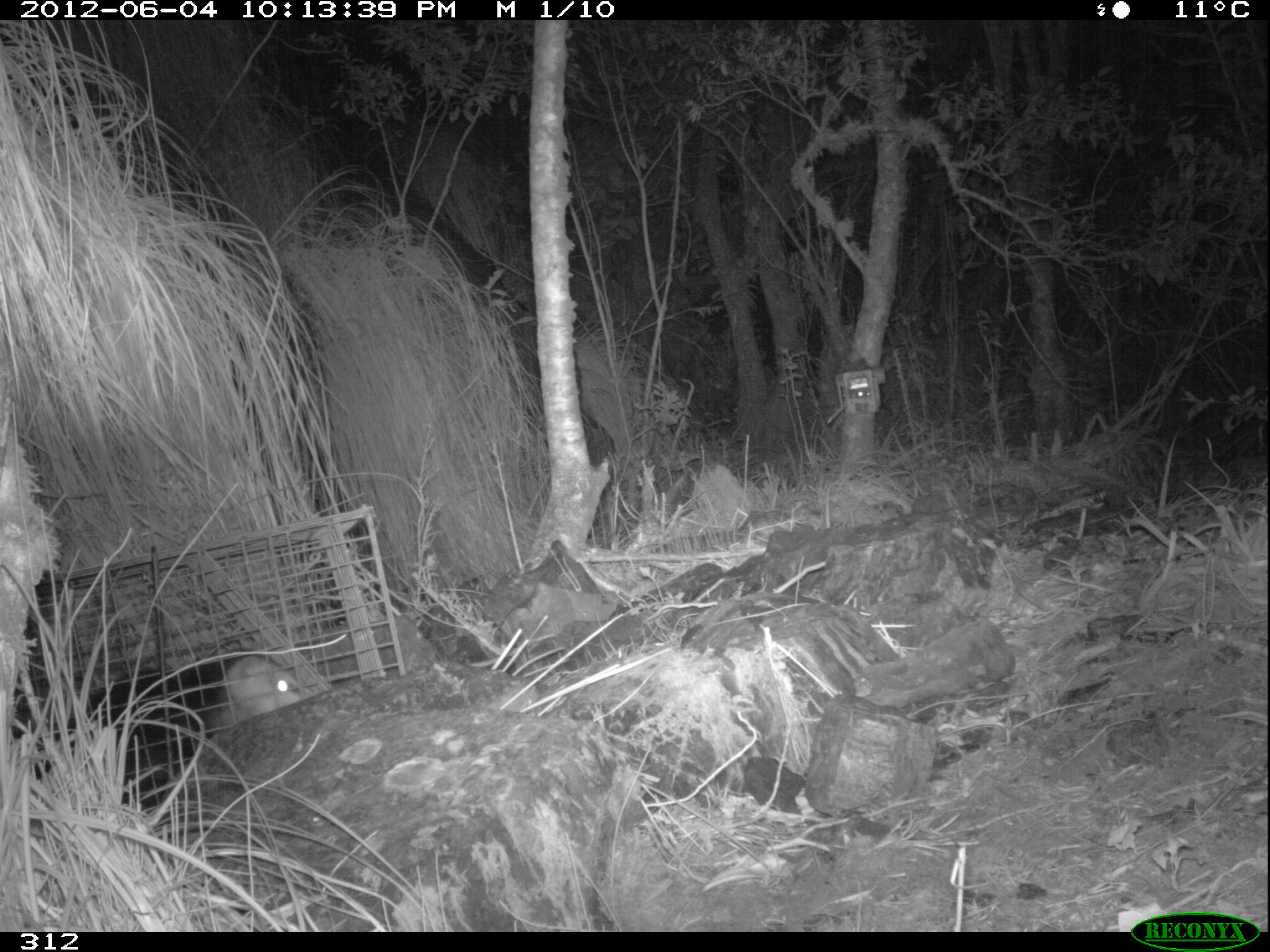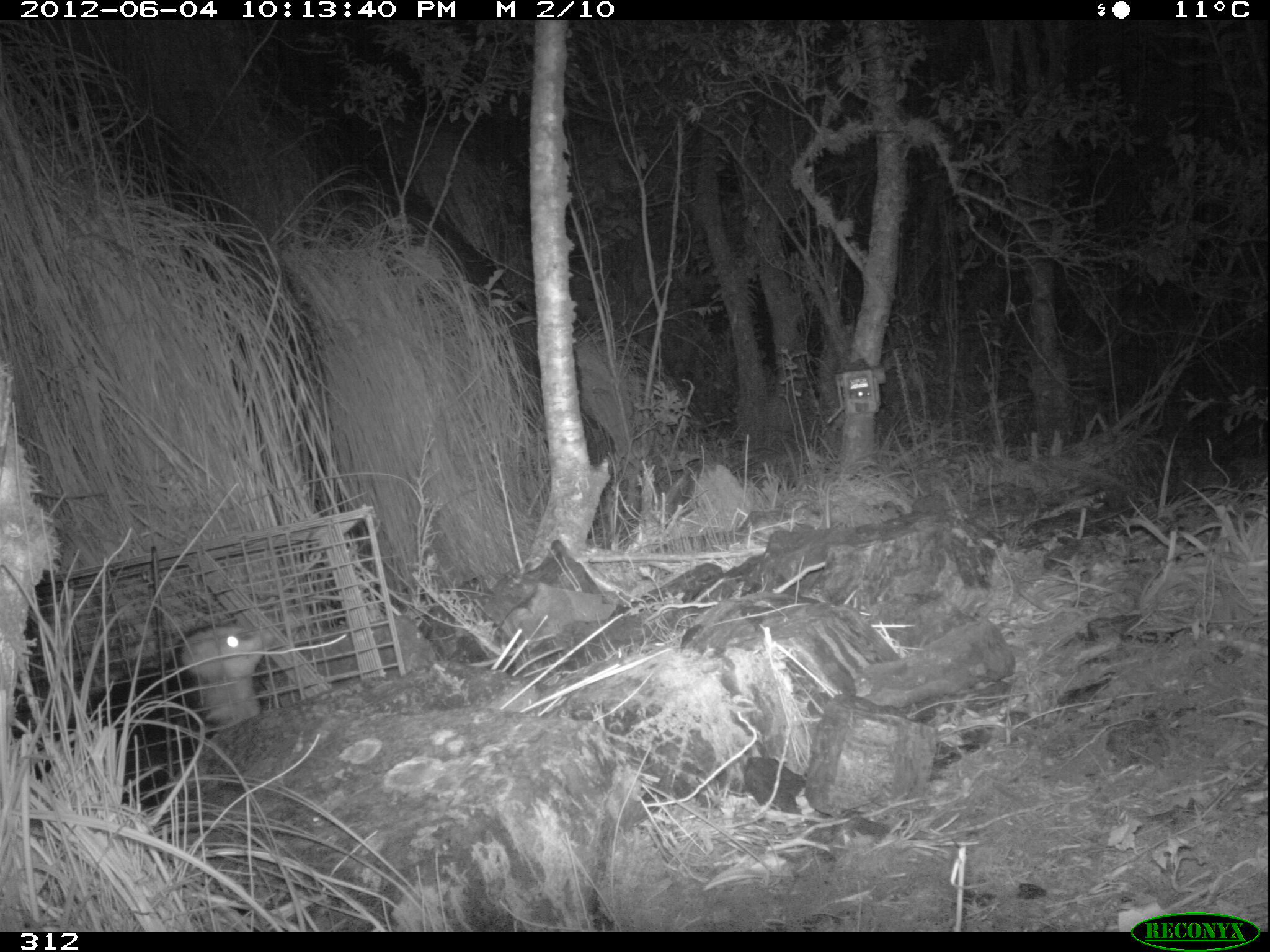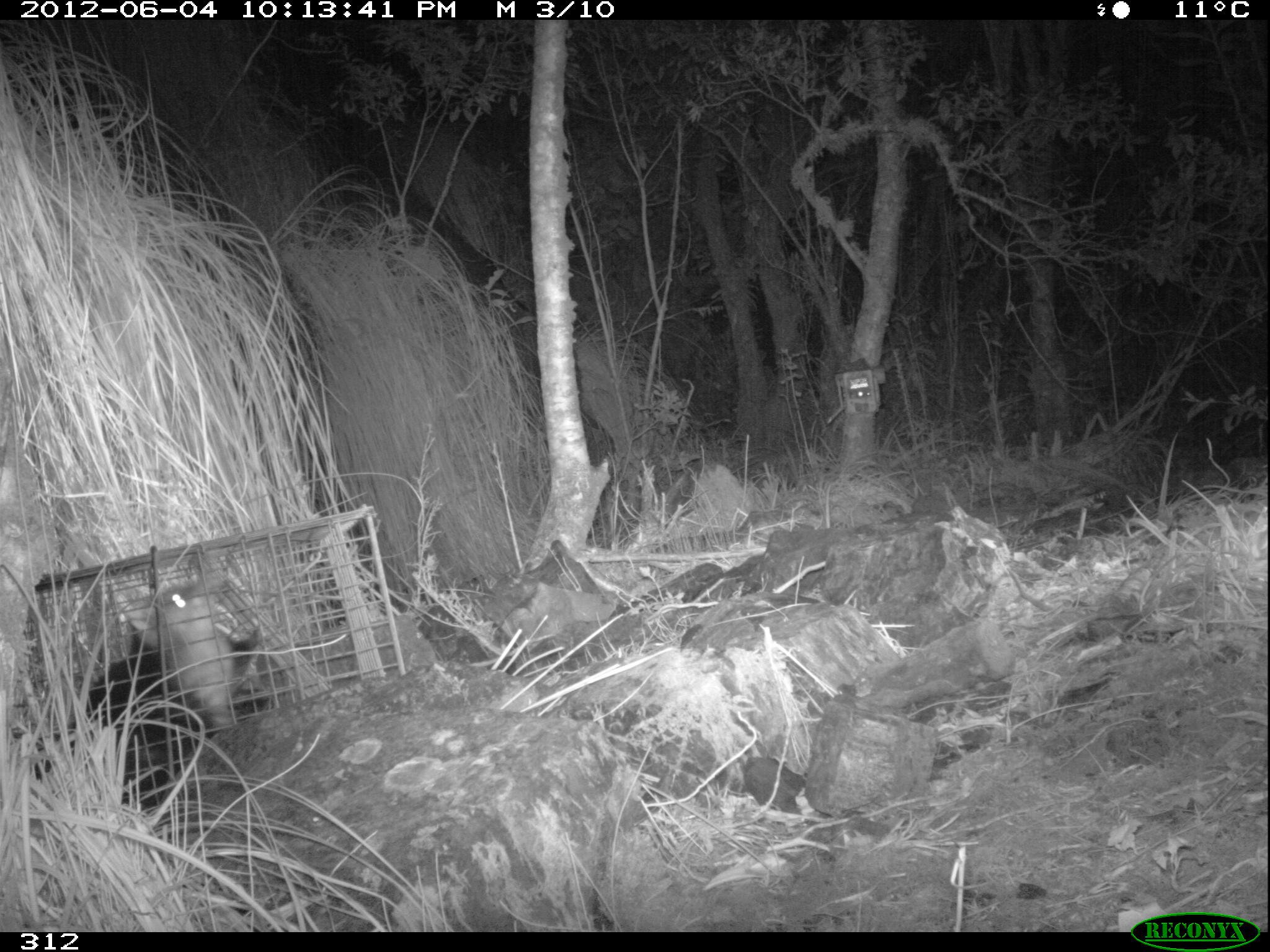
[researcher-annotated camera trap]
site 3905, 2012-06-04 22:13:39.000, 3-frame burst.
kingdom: Animalia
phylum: Chordata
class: Mammalia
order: Didelphimorphia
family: Didelphidae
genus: Didelphis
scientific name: Didelphis pernigra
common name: andean white-eared opossum